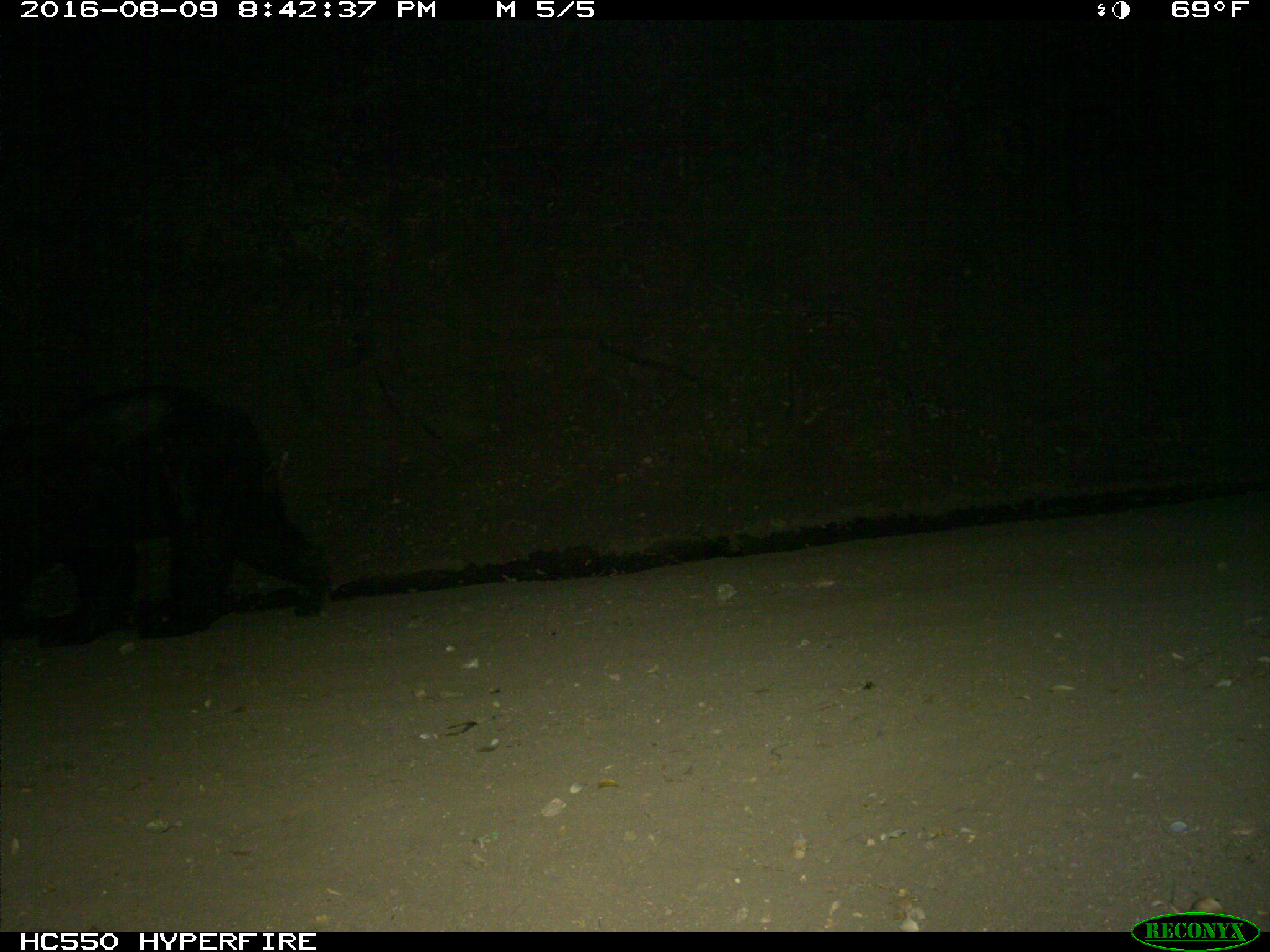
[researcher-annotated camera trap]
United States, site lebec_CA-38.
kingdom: Animalia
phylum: Chordata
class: Mammalia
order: Carnivora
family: Ursidae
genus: Ursus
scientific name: Ursus americanus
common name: american black bear